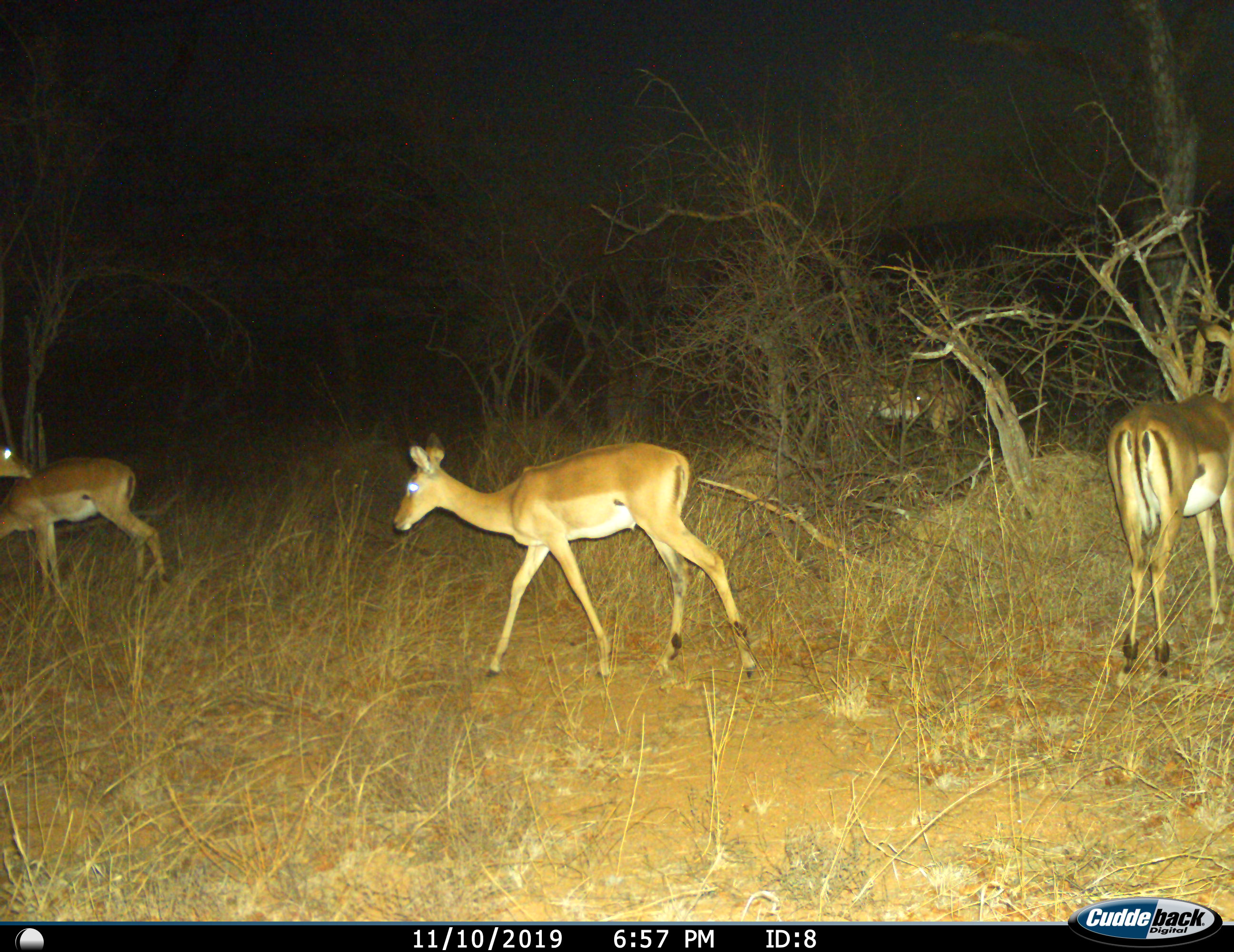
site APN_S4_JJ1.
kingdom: Animalia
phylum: Chordata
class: Mammalia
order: Artiodactyla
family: Bovidae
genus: Aepyceros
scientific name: Aepyceros melampus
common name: impala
Impala (Aepyceros melampus), count 3. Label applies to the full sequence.